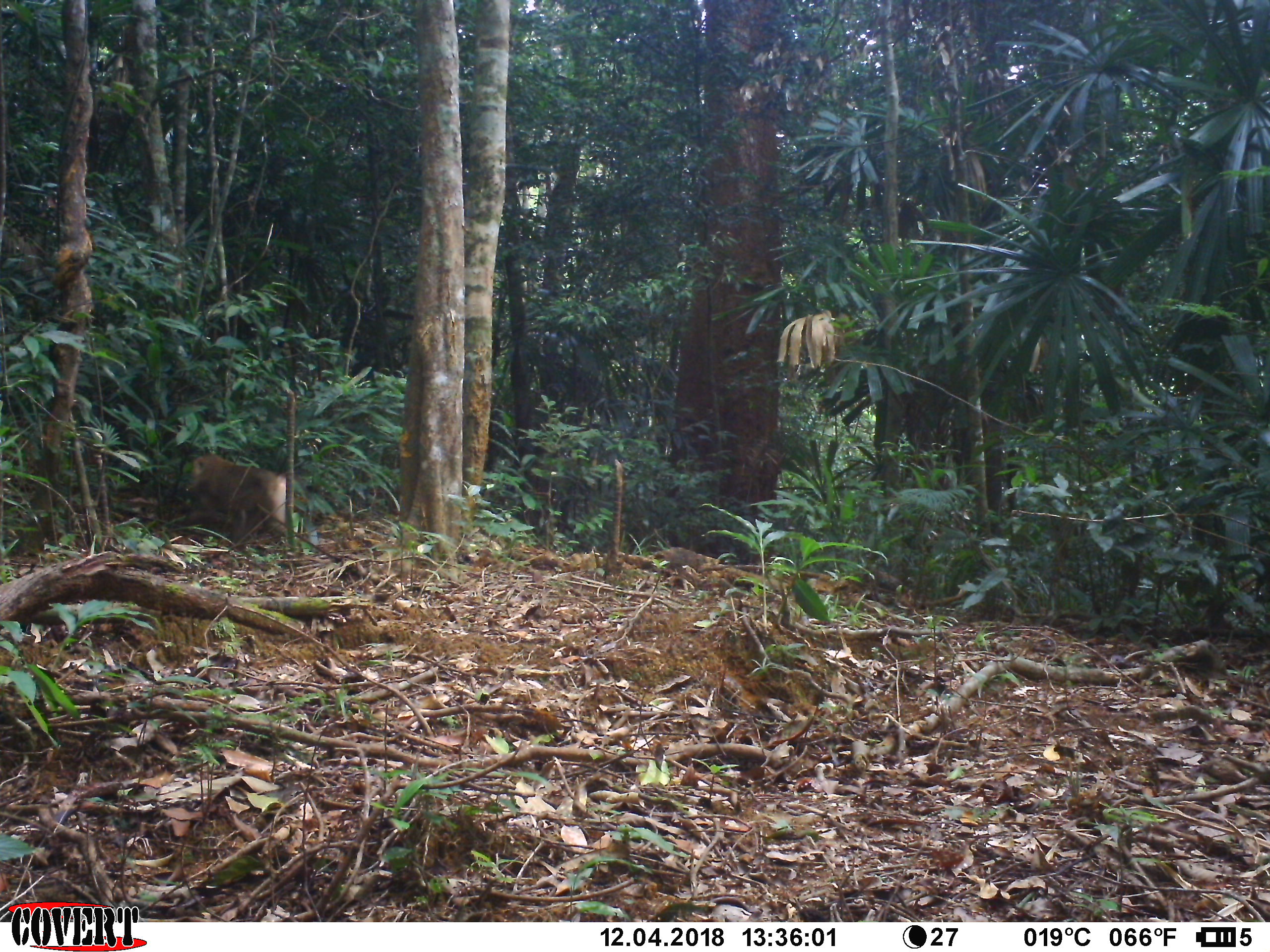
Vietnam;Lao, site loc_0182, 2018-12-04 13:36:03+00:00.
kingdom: Animalia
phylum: Chordata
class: Mammalia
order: Primates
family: Cercopithecidae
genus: Macaca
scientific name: Macaca nemestrina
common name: pig-tailed macaque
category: pig tailed macaque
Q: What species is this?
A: Pig tailed macaque (pig-tailed macaque) (Macaca nemestrina).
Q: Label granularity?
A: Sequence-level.